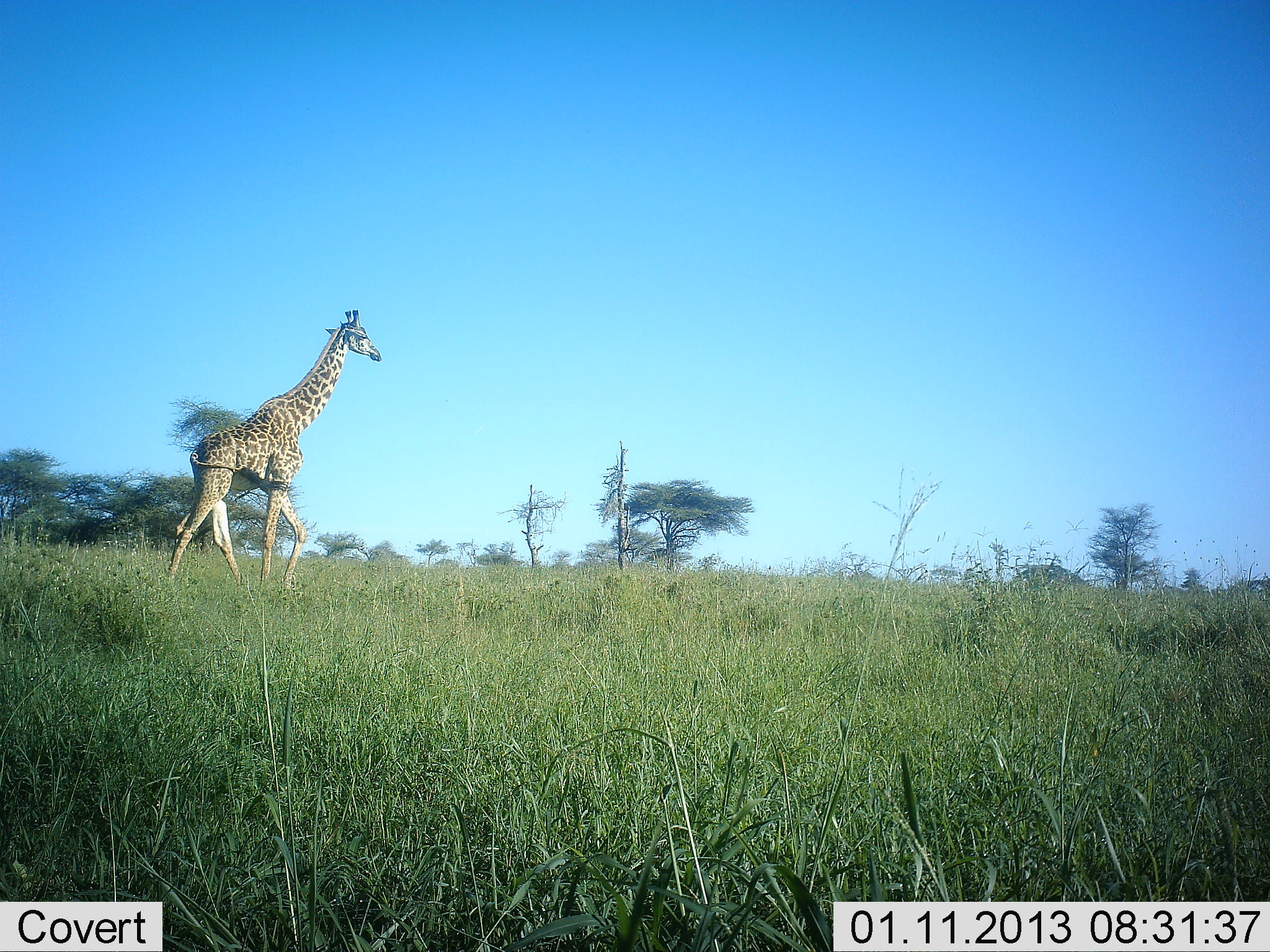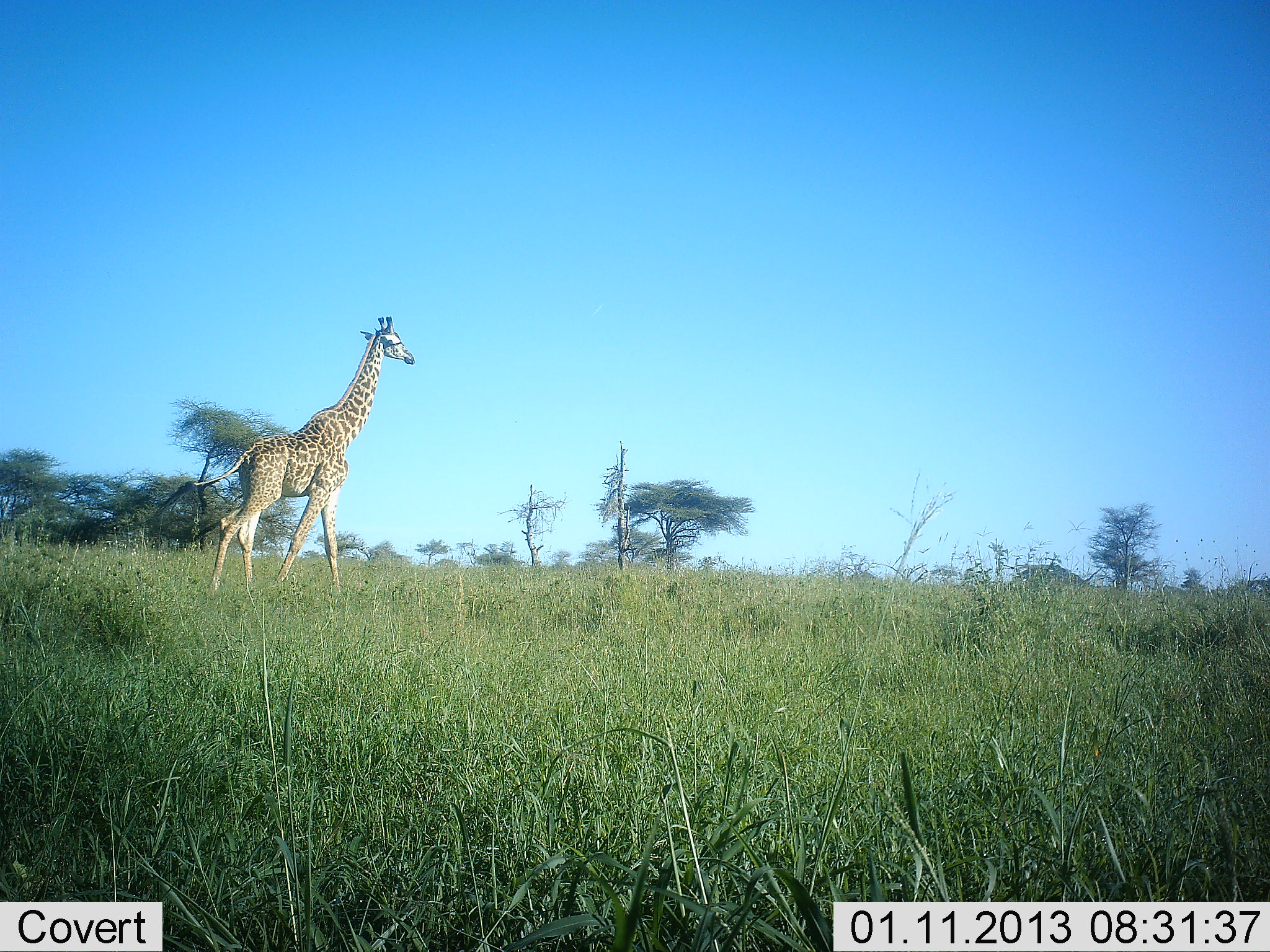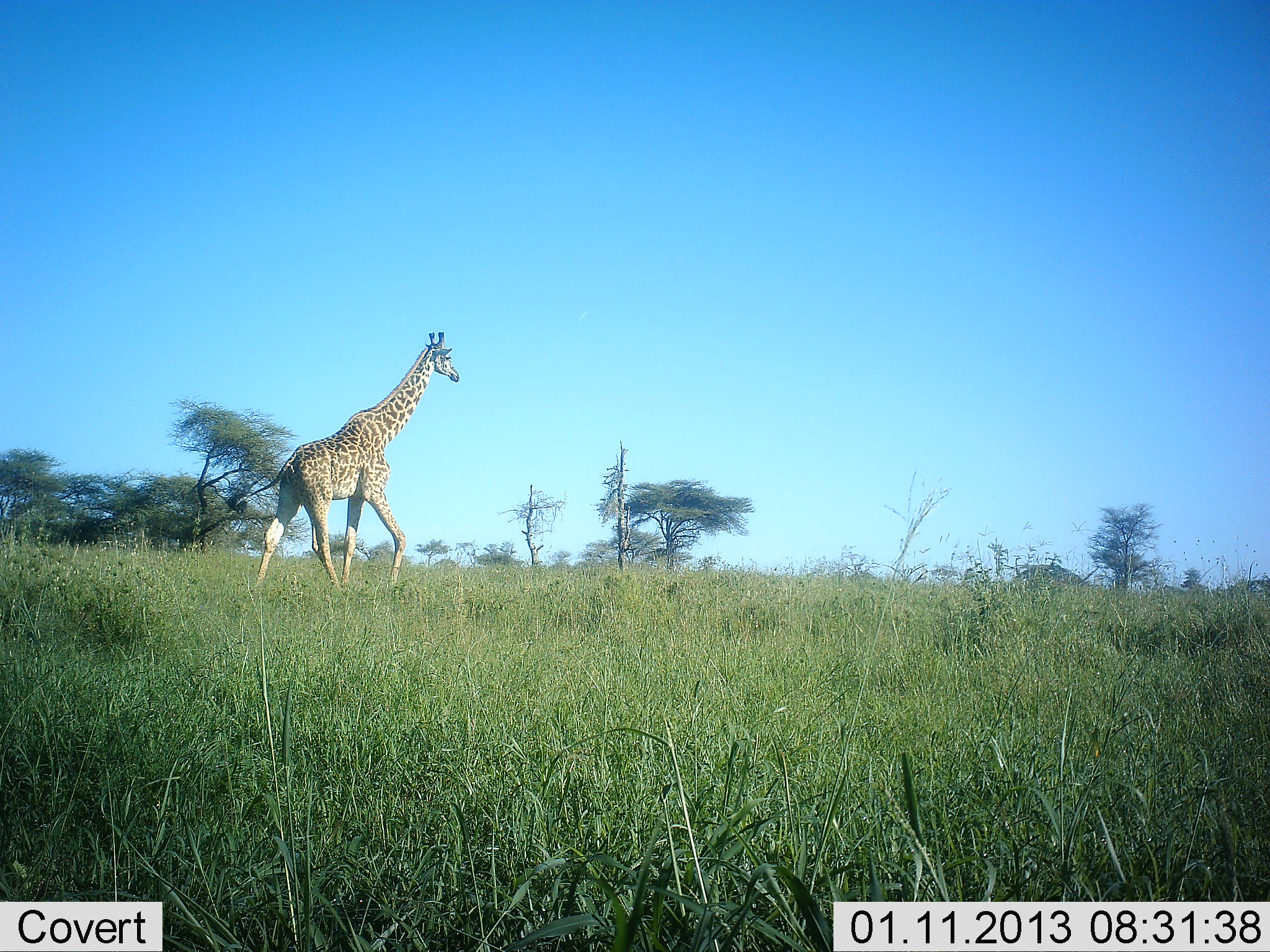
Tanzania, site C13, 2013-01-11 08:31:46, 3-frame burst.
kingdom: Animalia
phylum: Chordata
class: Mammalia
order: Artiodactyla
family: Giraffidae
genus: Giraffa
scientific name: Giraffa camelopardalis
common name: giraffe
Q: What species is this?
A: Giraffe (Giraffa camelopardalis).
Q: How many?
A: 1.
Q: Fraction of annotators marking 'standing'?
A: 0%.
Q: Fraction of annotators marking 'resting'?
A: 0%.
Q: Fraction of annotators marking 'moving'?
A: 100%.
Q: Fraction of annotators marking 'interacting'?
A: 0%.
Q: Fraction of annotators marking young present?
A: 0%.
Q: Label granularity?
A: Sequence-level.